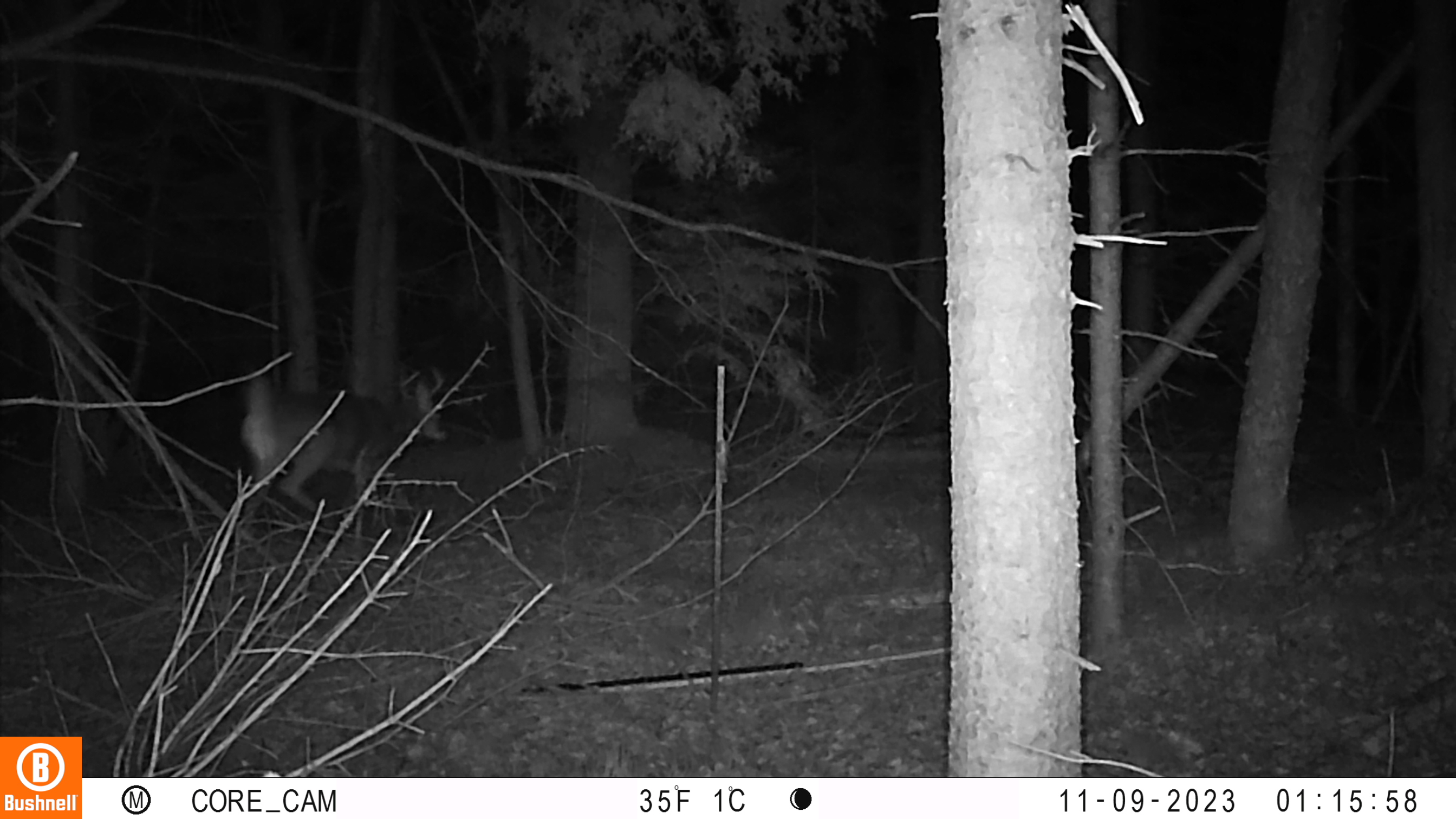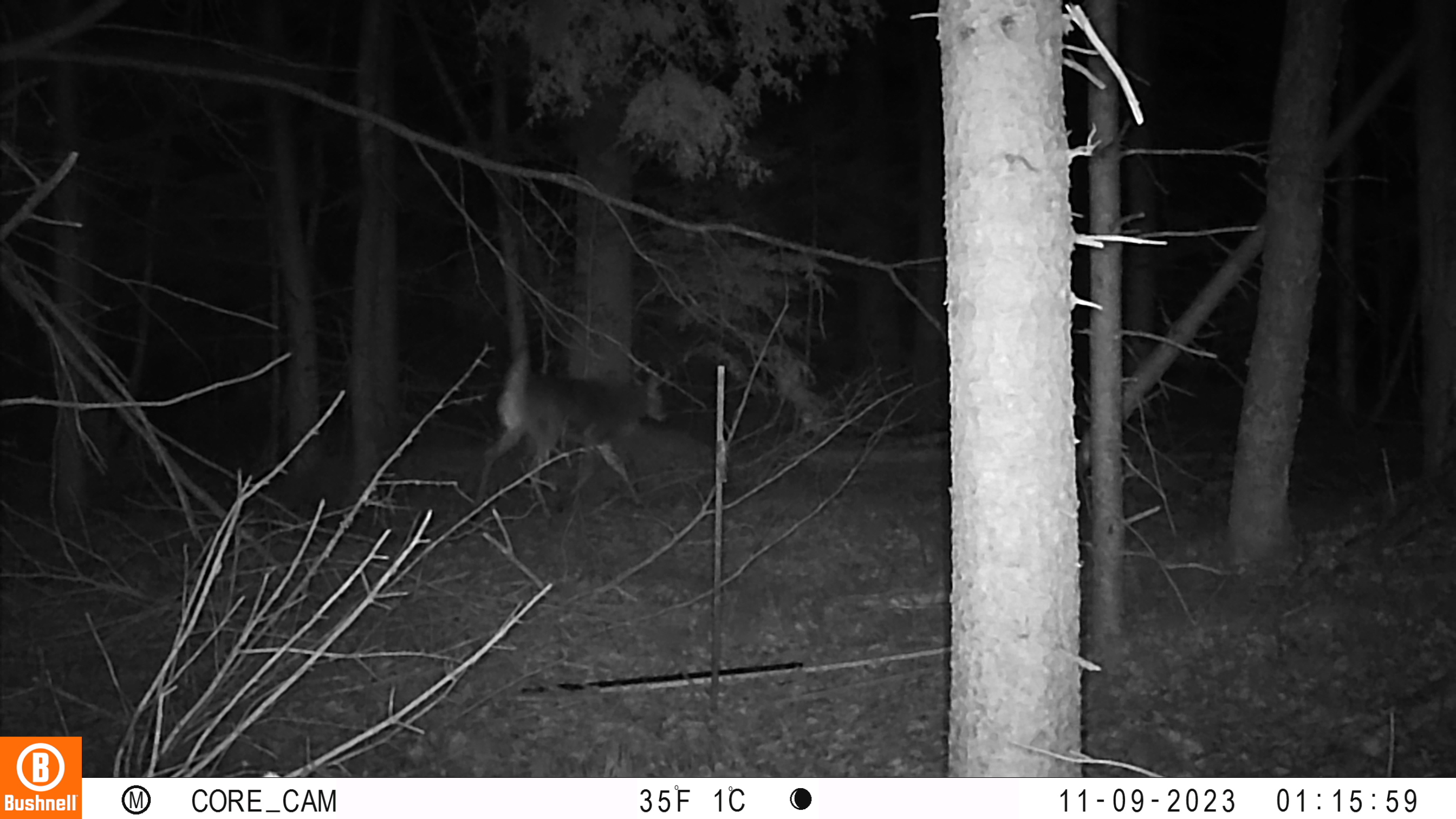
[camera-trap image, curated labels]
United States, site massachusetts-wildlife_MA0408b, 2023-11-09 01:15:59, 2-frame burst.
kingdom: Animalia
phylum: Chordata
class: Mammalia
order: Artiodactyla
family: Cervidae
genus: Odocoileus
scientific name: Odocoileus virginianus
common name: white-tailed deer